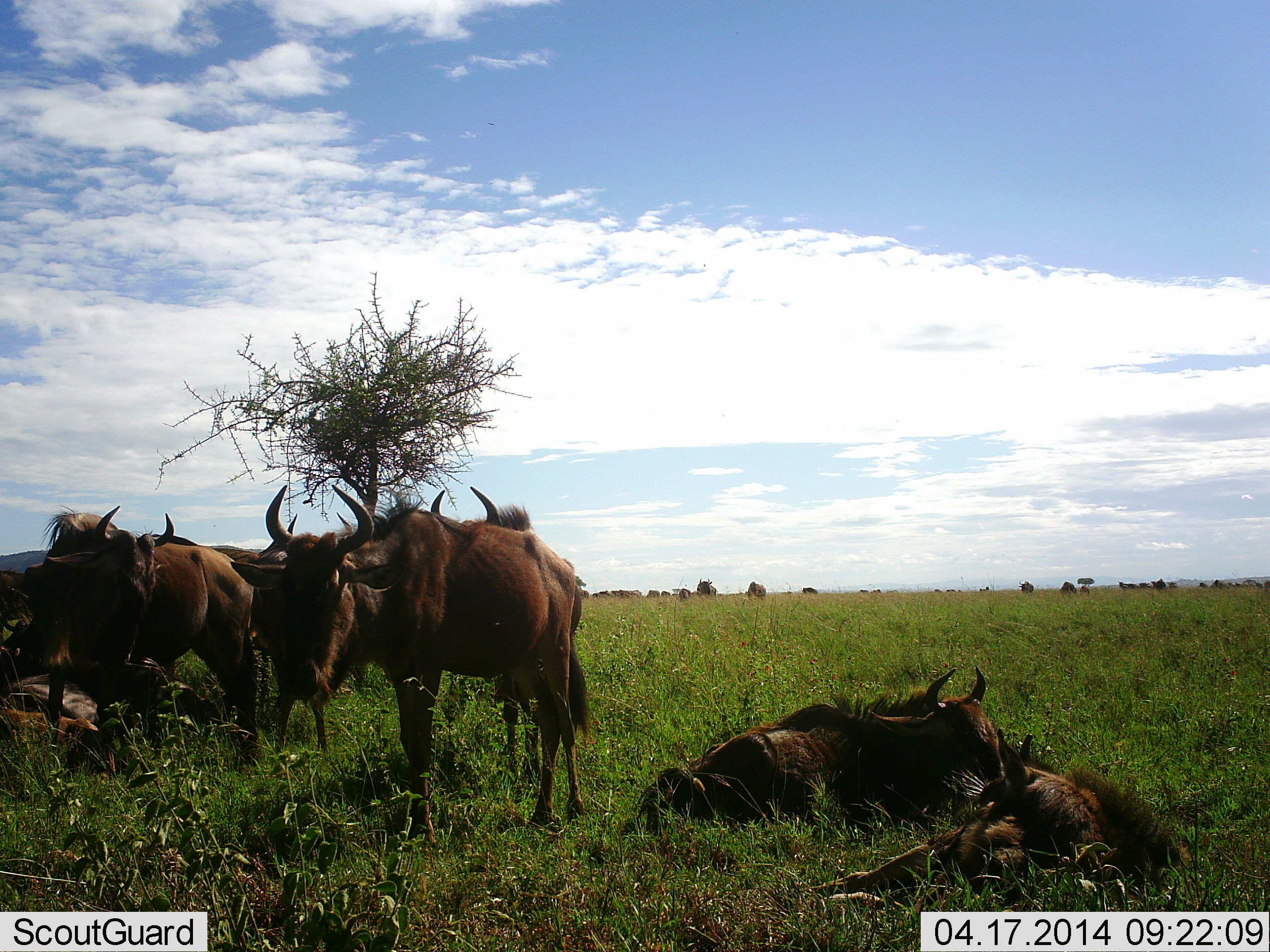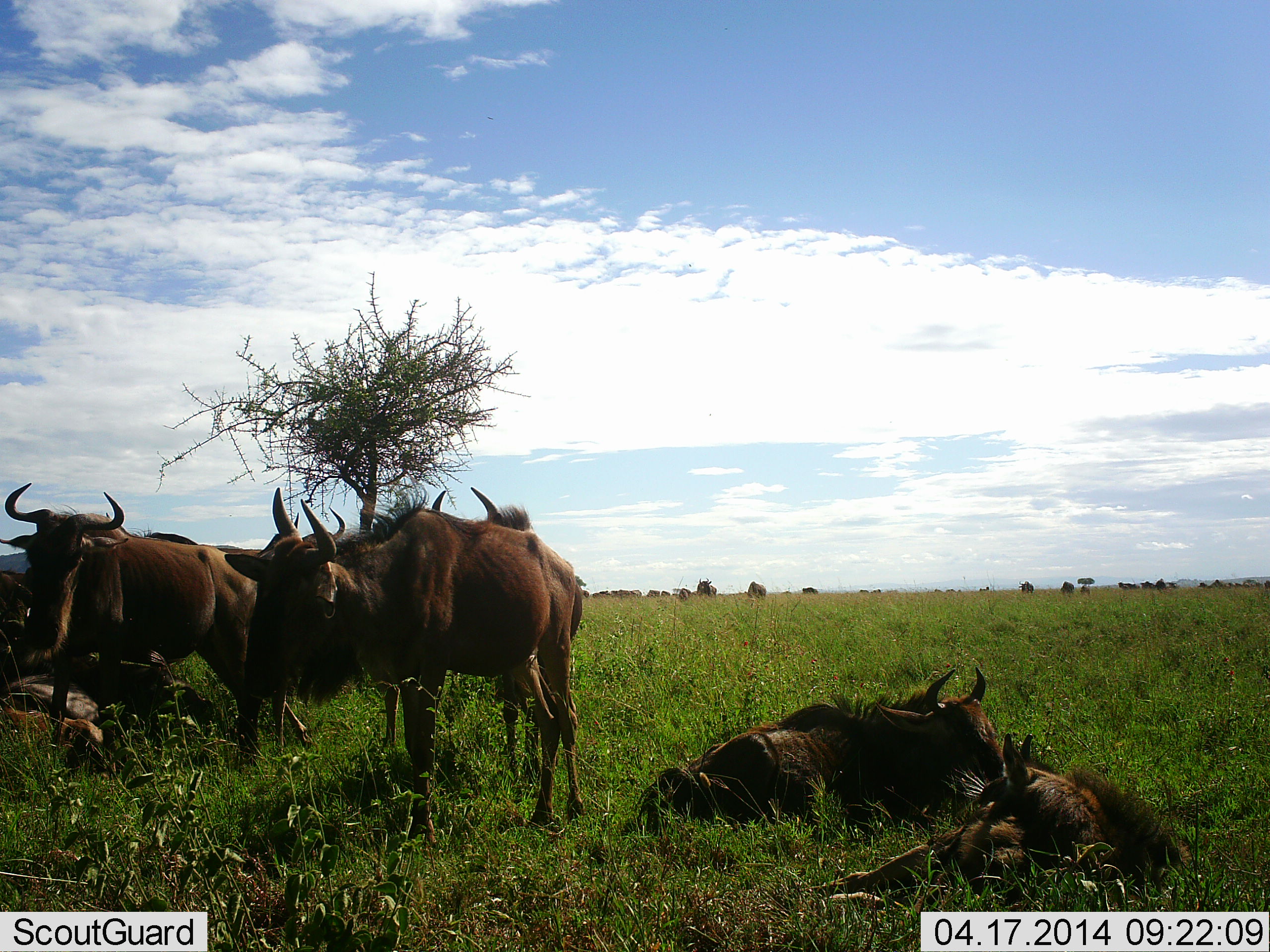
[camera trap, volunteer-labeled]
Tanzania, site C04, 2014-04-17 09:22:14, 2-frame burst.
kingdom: Animalia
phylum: Chordata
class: Mammalia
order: Artiodactyla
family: Bovidae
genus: Connochaetes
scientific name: Connochaetes taurinus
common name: blue wildebeest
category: wildebeest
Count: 11-50.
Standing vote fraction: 80%.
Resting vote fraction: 100%.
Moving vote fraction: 0%.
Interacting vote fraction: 0%.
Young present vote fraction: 30%.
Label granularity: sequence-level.